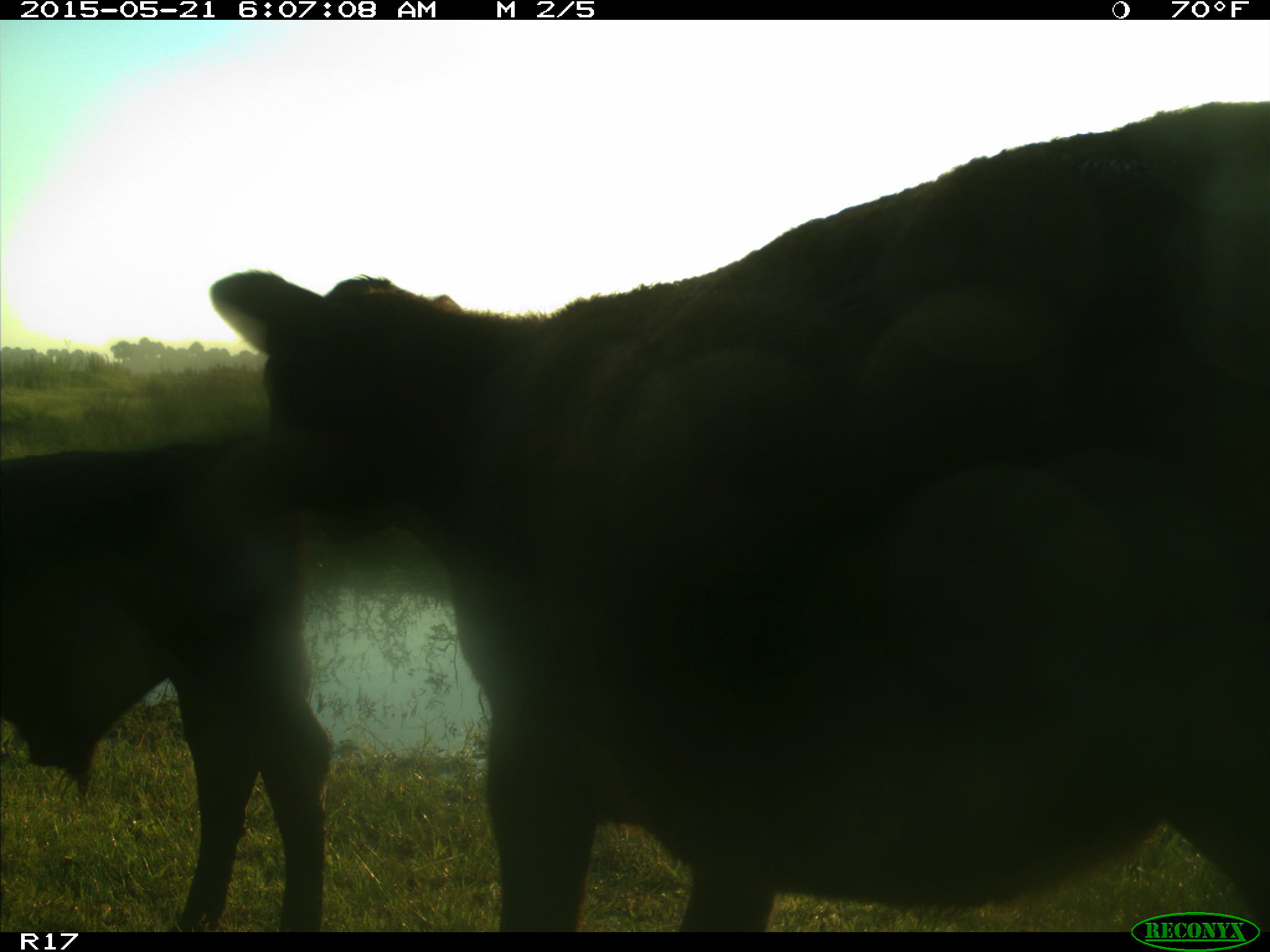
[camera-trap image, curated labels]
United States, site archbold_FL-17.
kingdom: Animalia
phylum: Chordata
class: Mammalia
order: Artiodactyla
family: Bovidae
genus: Bos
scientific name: Bos taurus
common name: domestic cow